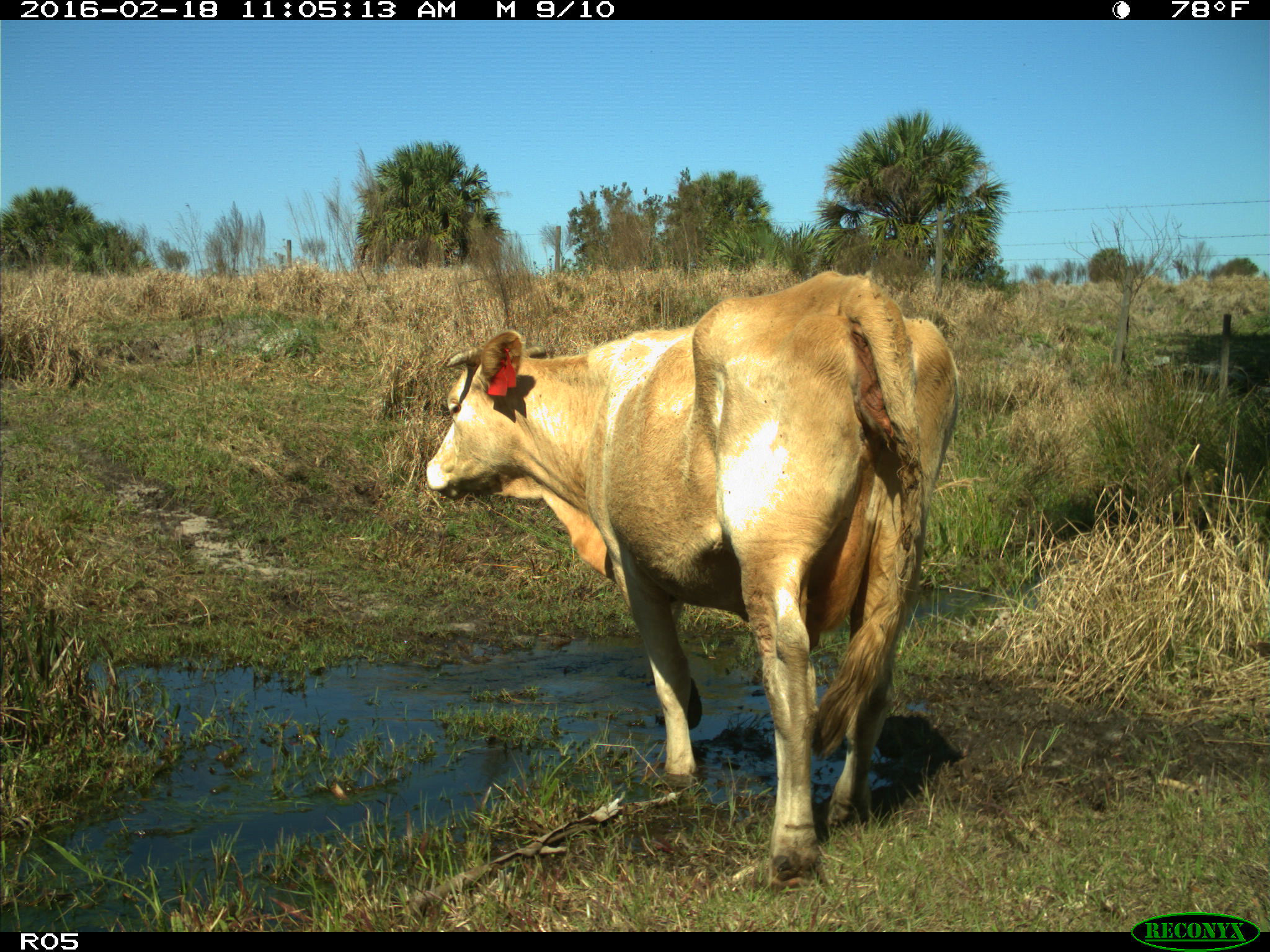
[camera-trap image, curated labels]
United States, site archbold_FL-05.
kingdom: Animalia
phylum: Chordata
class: Mammalia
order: Artiodactyla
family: Bovidae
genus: Bos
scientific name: Bos taurus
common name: domestic cow